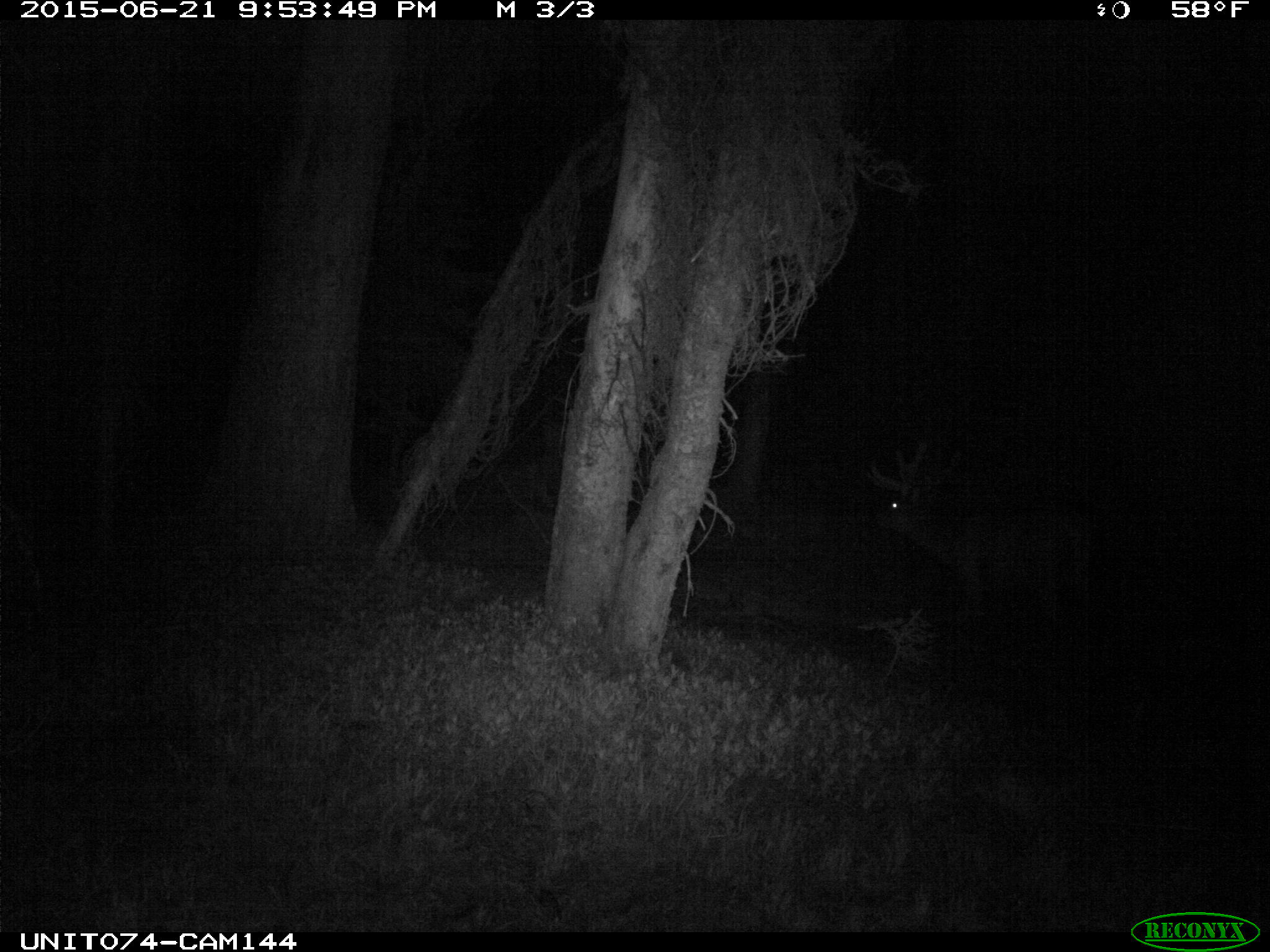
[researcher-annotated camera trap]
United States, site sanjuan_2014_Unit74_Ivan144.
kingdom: Animalia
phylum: Chordata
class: Mammalia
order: Artiodactyla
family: Cervidae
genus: Cervus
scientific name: Cervus elaphus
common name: red deer